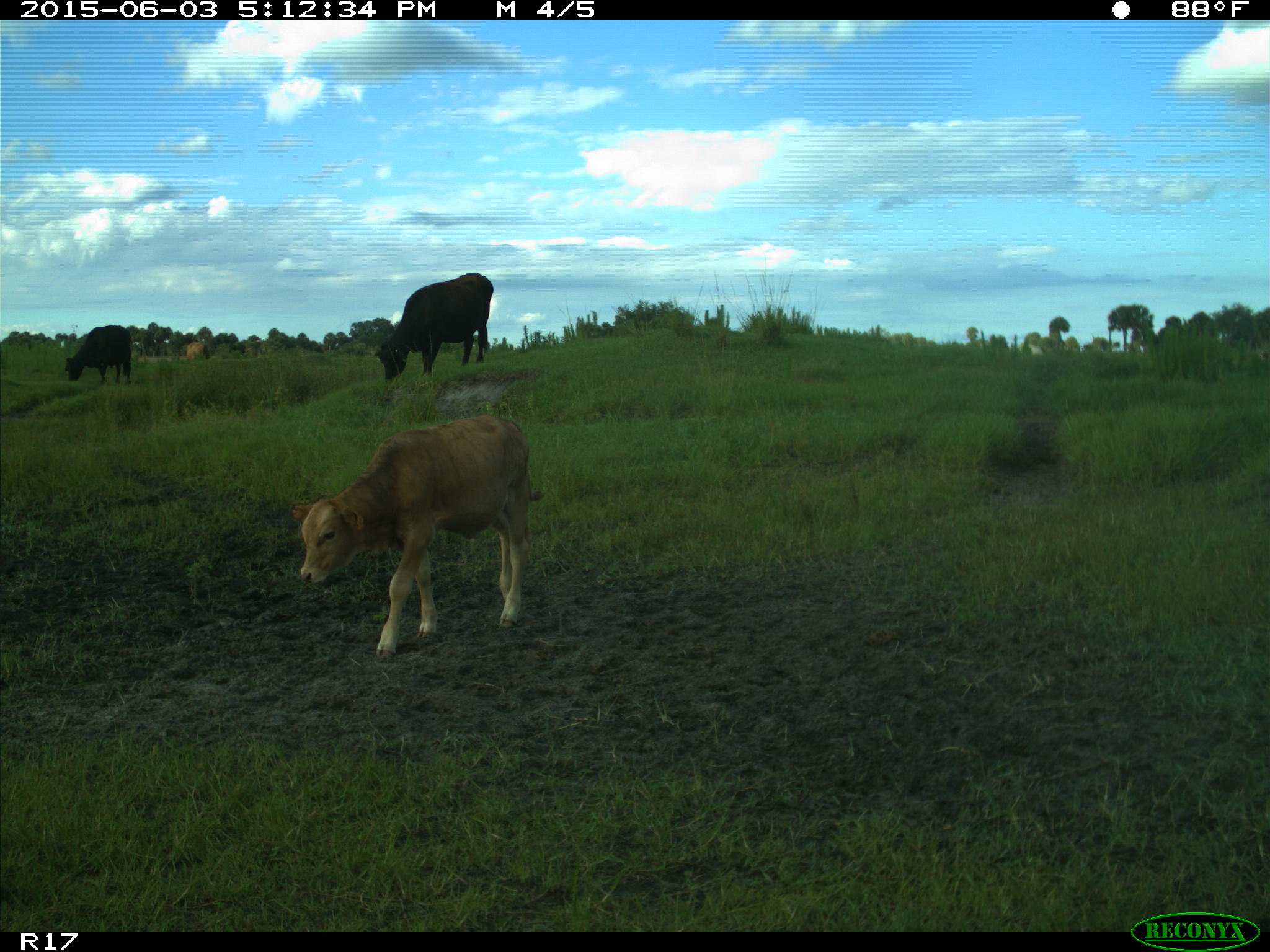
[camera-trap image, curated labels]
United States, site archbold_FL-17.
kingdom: Animalia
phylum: Chordata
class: Mammalia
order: Artiodactyla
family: Bovidae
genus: Bos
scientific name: Bos taurus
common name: domestic cow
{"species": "Bos taurus (domestic cow)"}